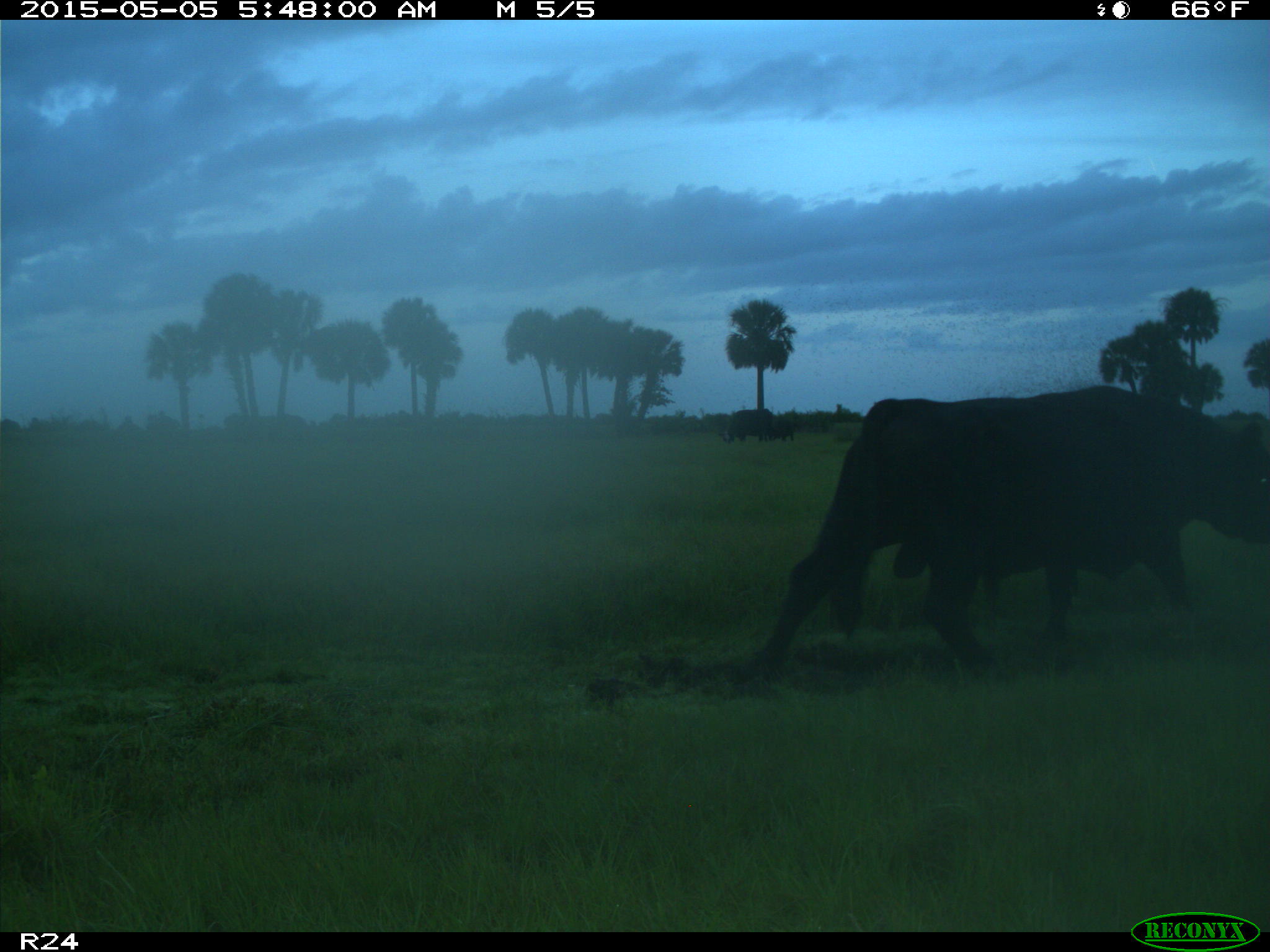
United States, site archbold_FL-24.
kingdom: Animalia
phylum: Chordata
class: Mammalia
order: Artiodactyla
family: Bovidae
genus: Bos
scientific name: Bos taurus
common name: domestic cow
Bos taurus (domestic cow).